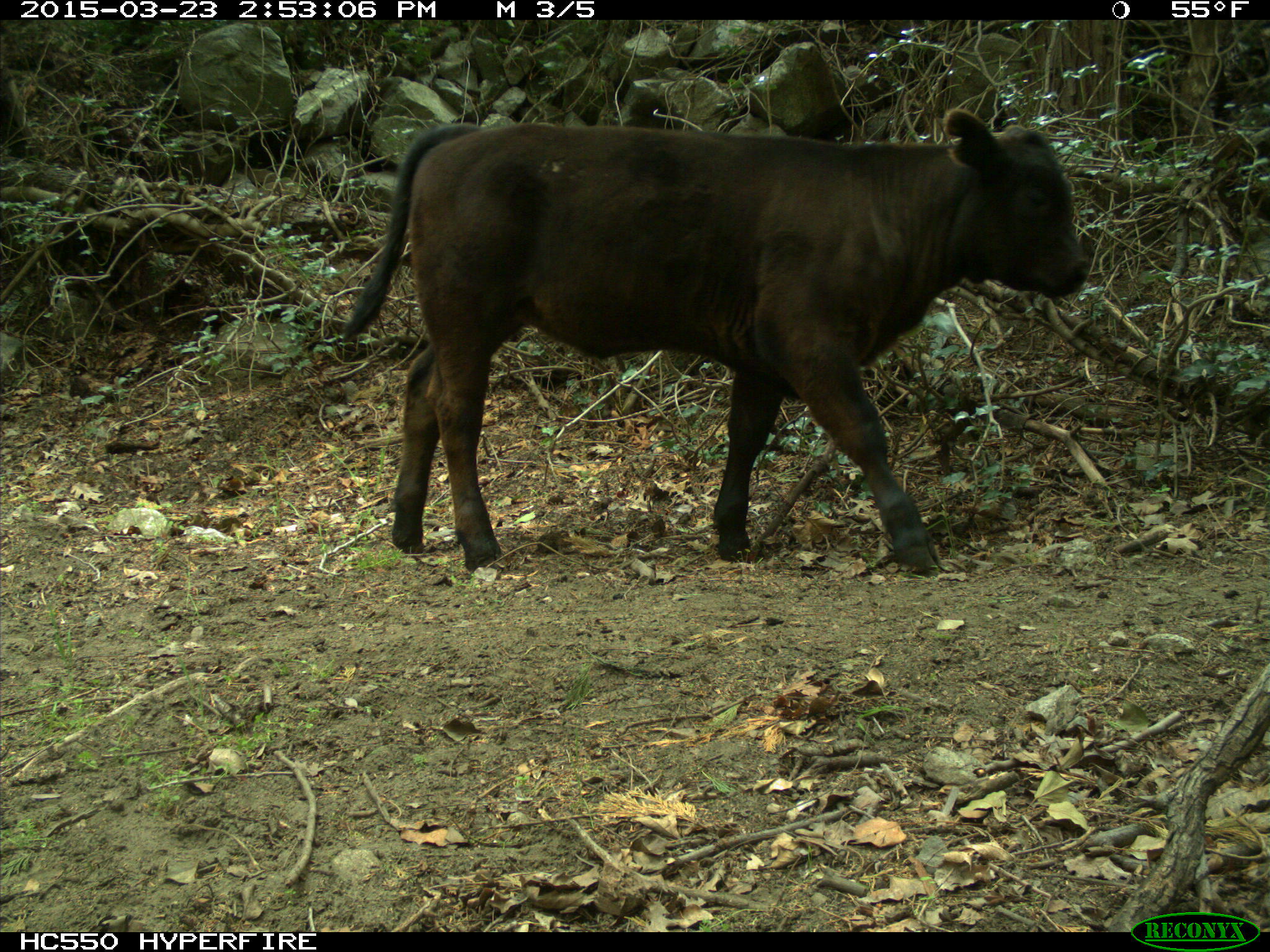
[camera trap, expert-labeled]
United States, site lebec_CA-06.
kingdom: Animalia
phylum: Chordata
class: Mammalia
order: Artiodactyla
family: Bovidae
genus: Bos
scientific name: Bos taurus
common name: domestic cow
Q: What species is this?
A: Bos taurus (domestic cow).